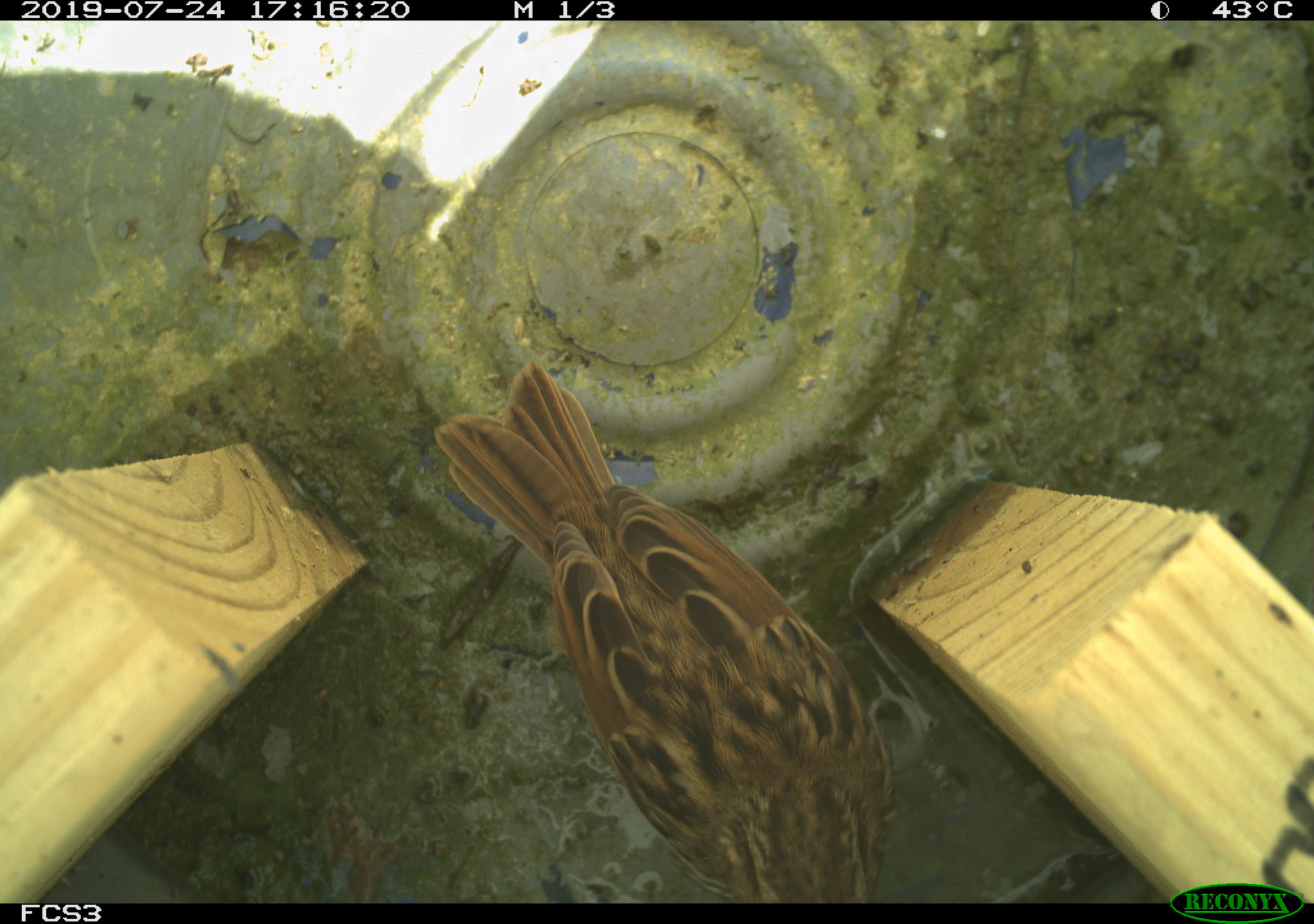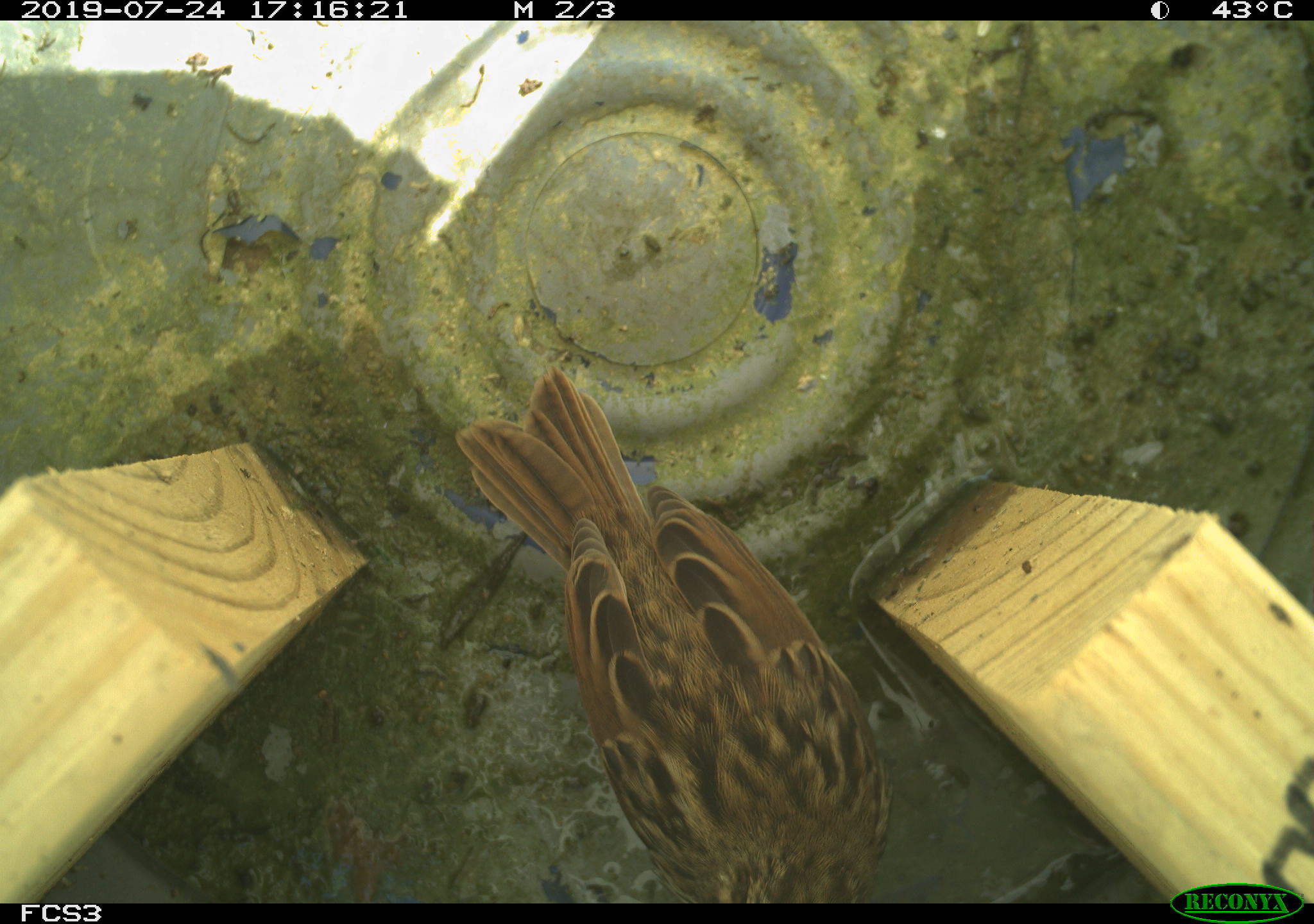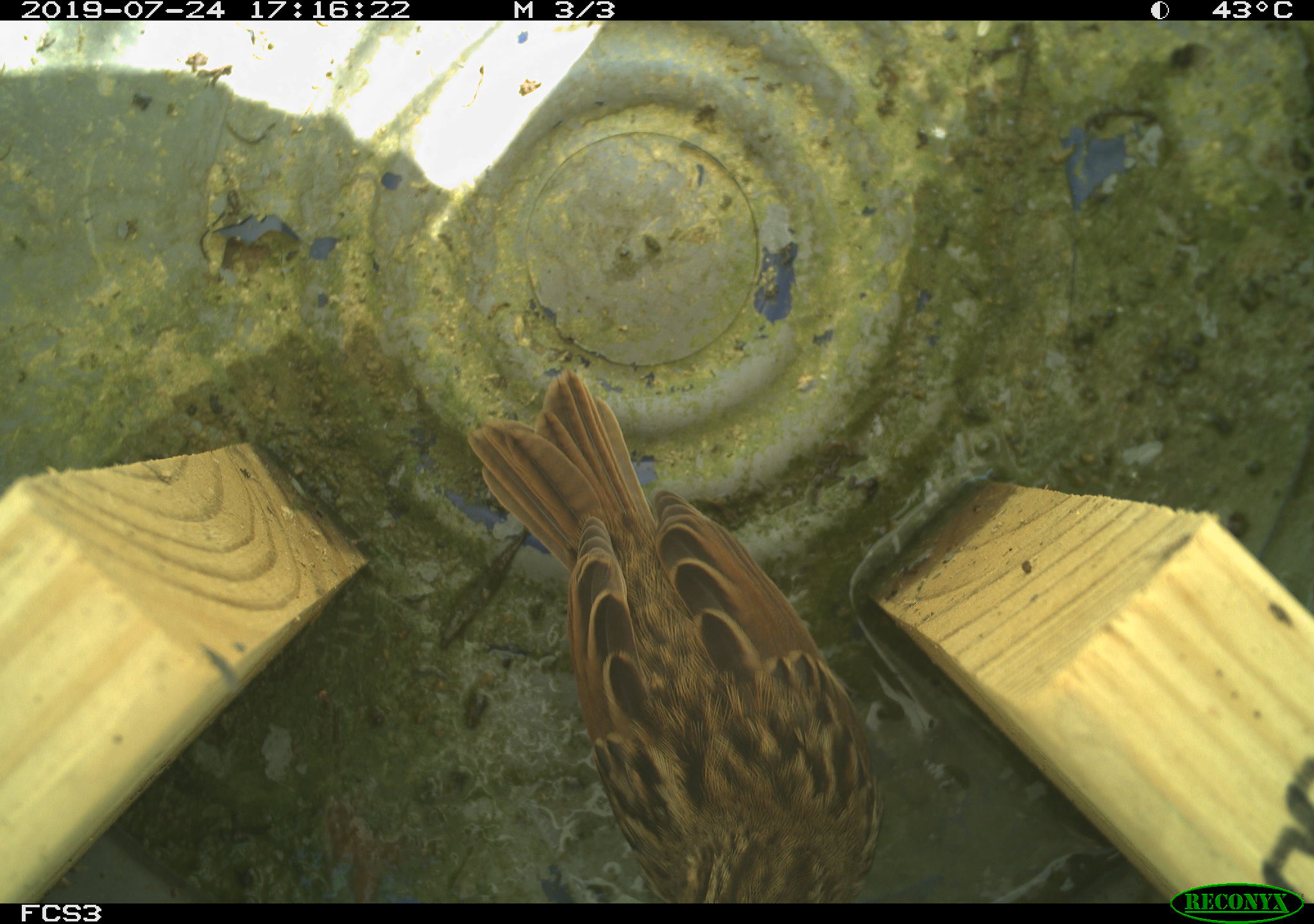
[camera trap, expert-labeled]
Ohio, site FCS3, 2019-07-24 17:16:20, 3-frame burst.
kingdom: Animalia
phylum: Chordata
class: Aves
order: Passeriformes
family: Passerellidae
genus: Melospiza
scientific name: Melospiza melodia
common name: song sparrow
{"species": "song sparrow (Melospiza melodia)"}